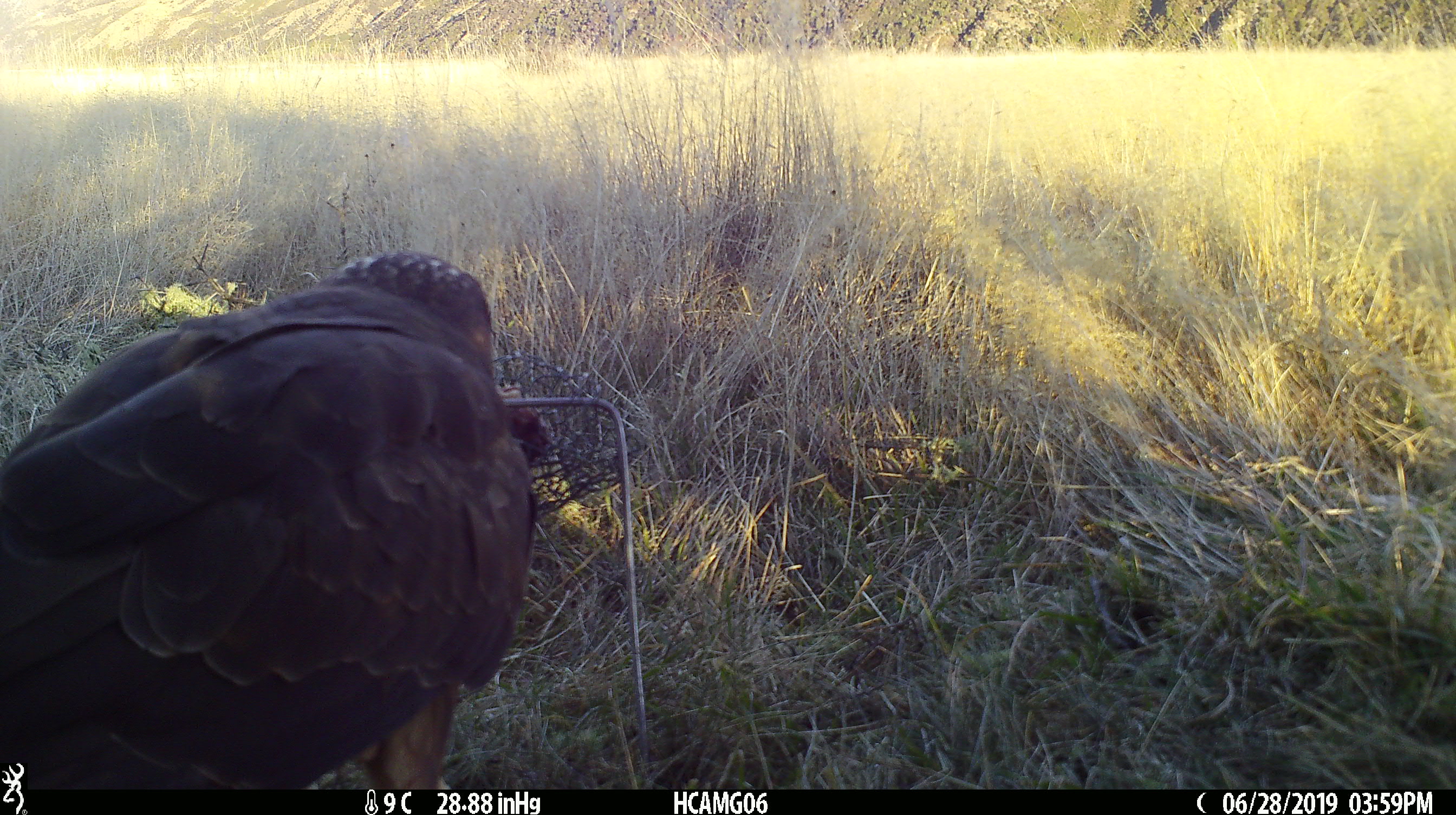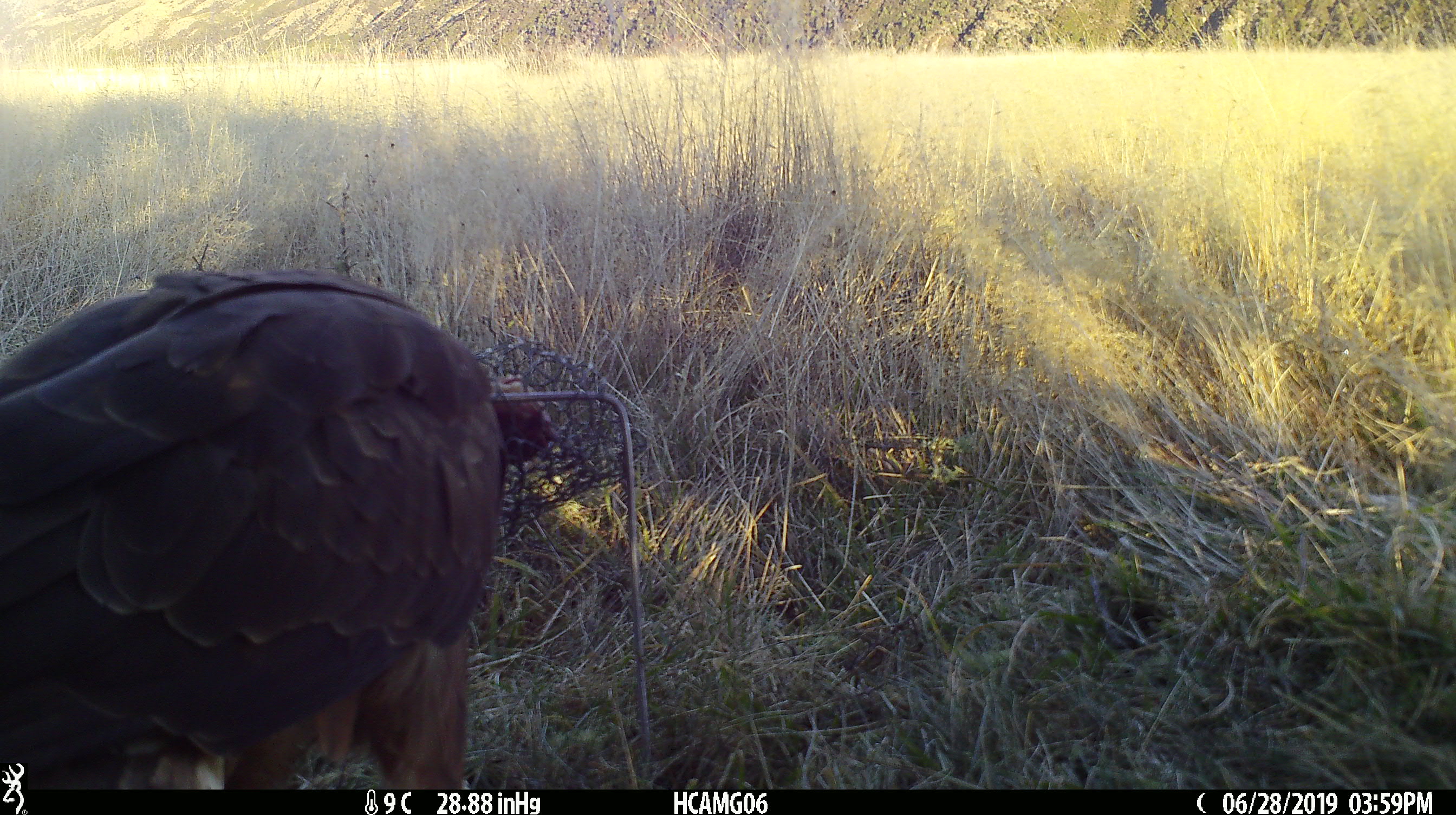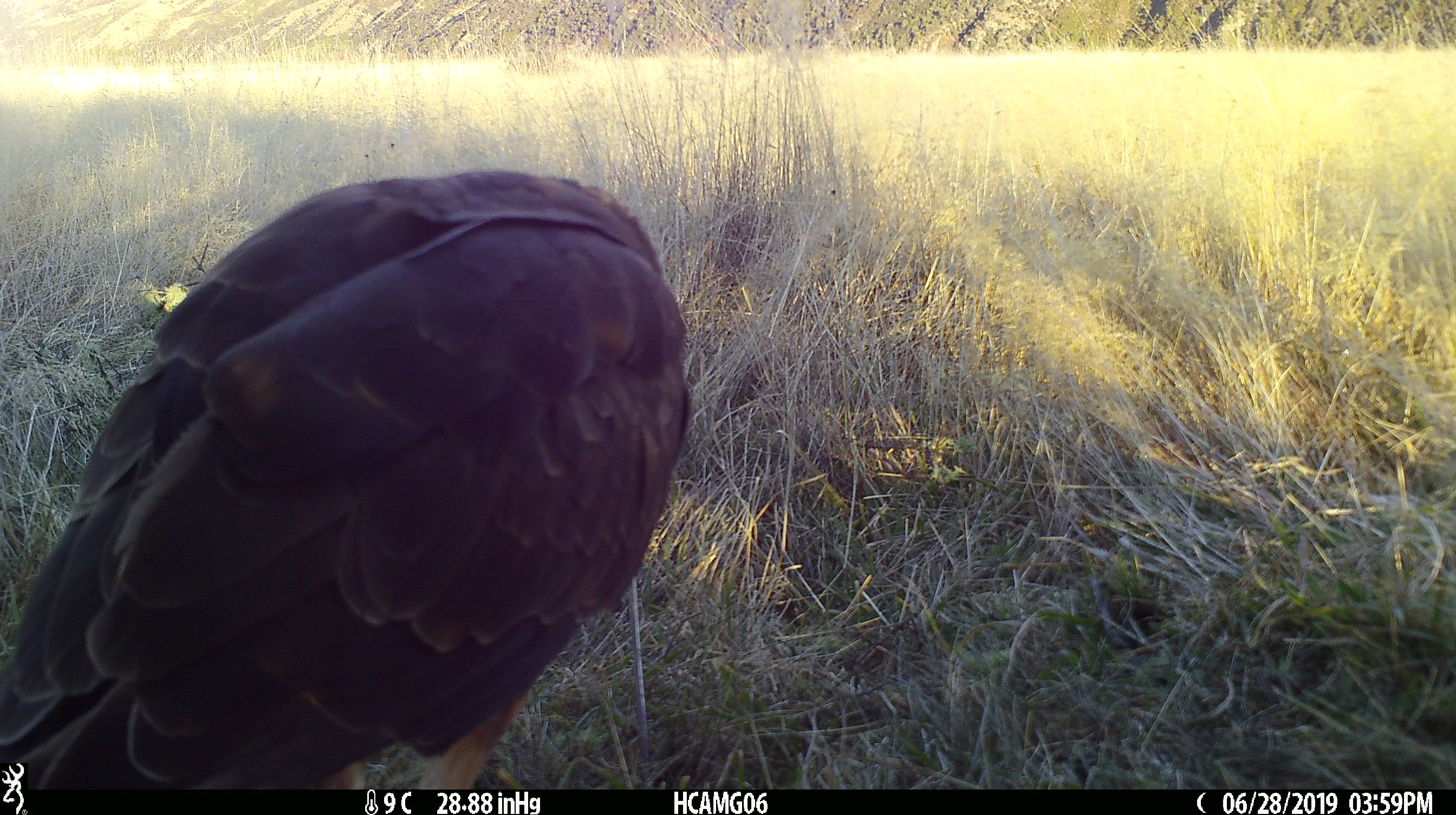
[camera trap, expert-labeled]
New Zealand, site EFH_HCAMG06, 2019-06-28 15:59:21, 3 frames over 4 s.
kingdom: Animalia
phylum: Chordata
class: Aves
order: Accipitriformes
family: Accipitridae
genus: Circus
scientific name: Circus approximans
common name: swamp harrier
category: harrier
Harrier (swamp harrier) (Circus approximans).